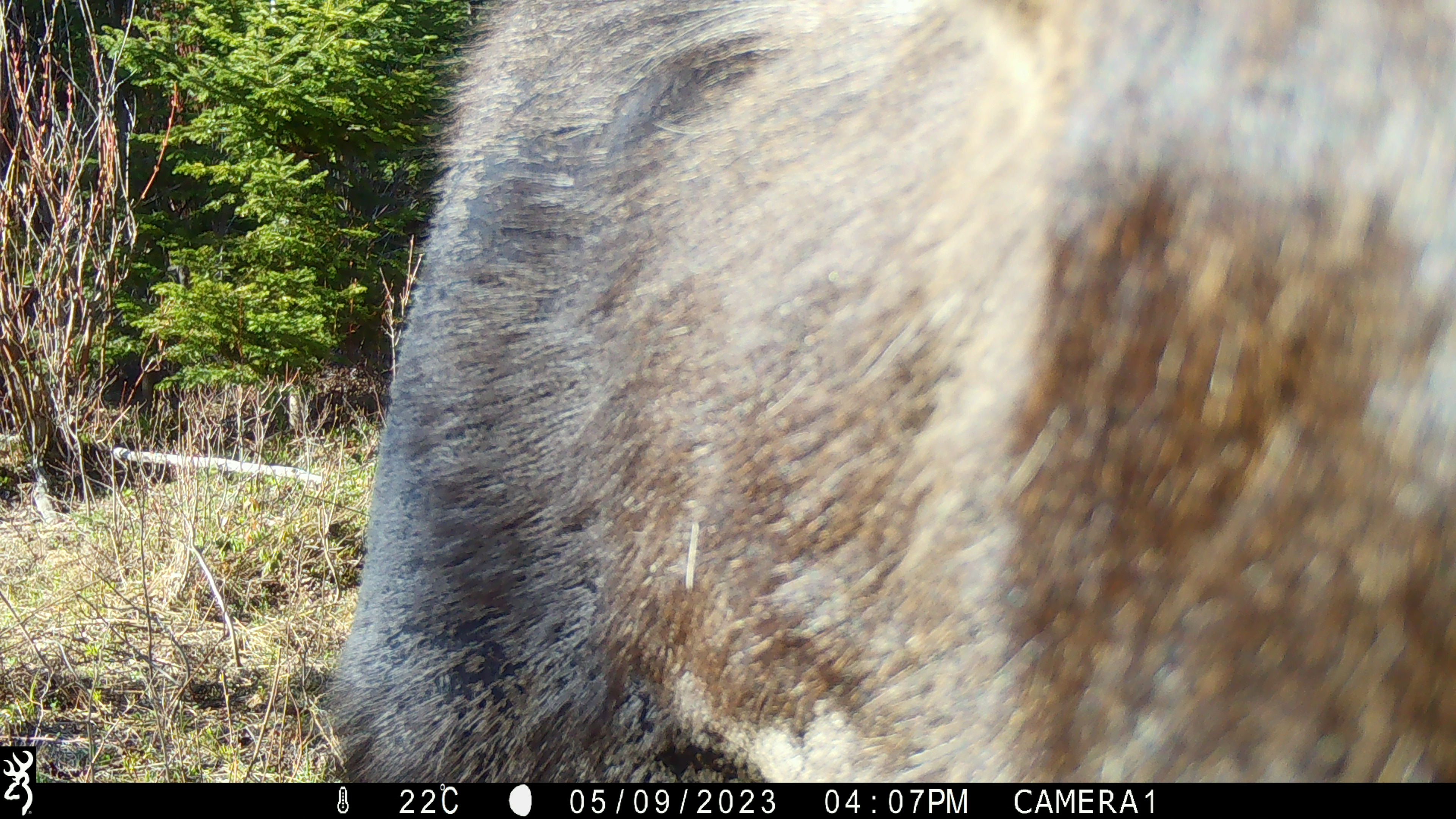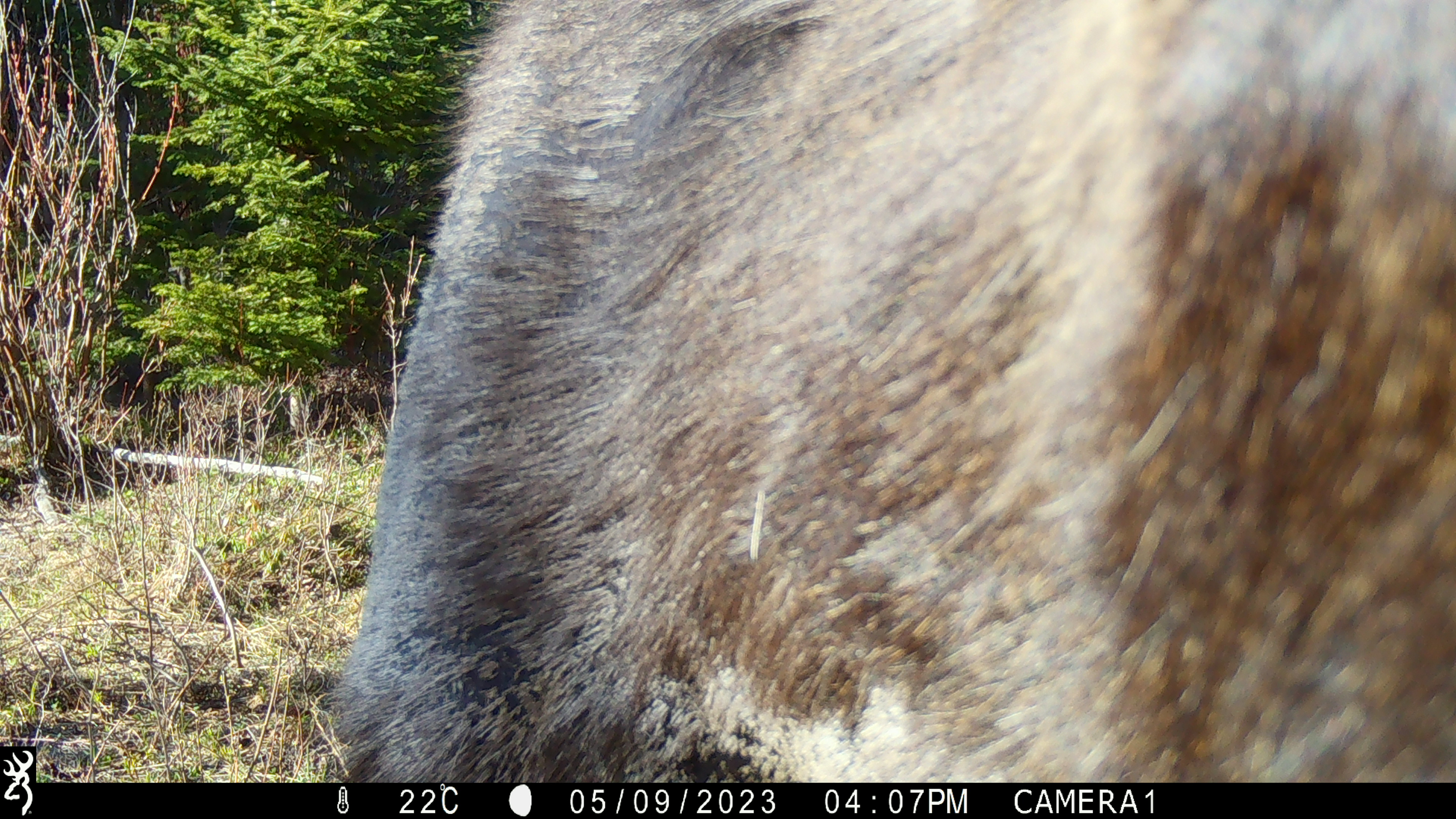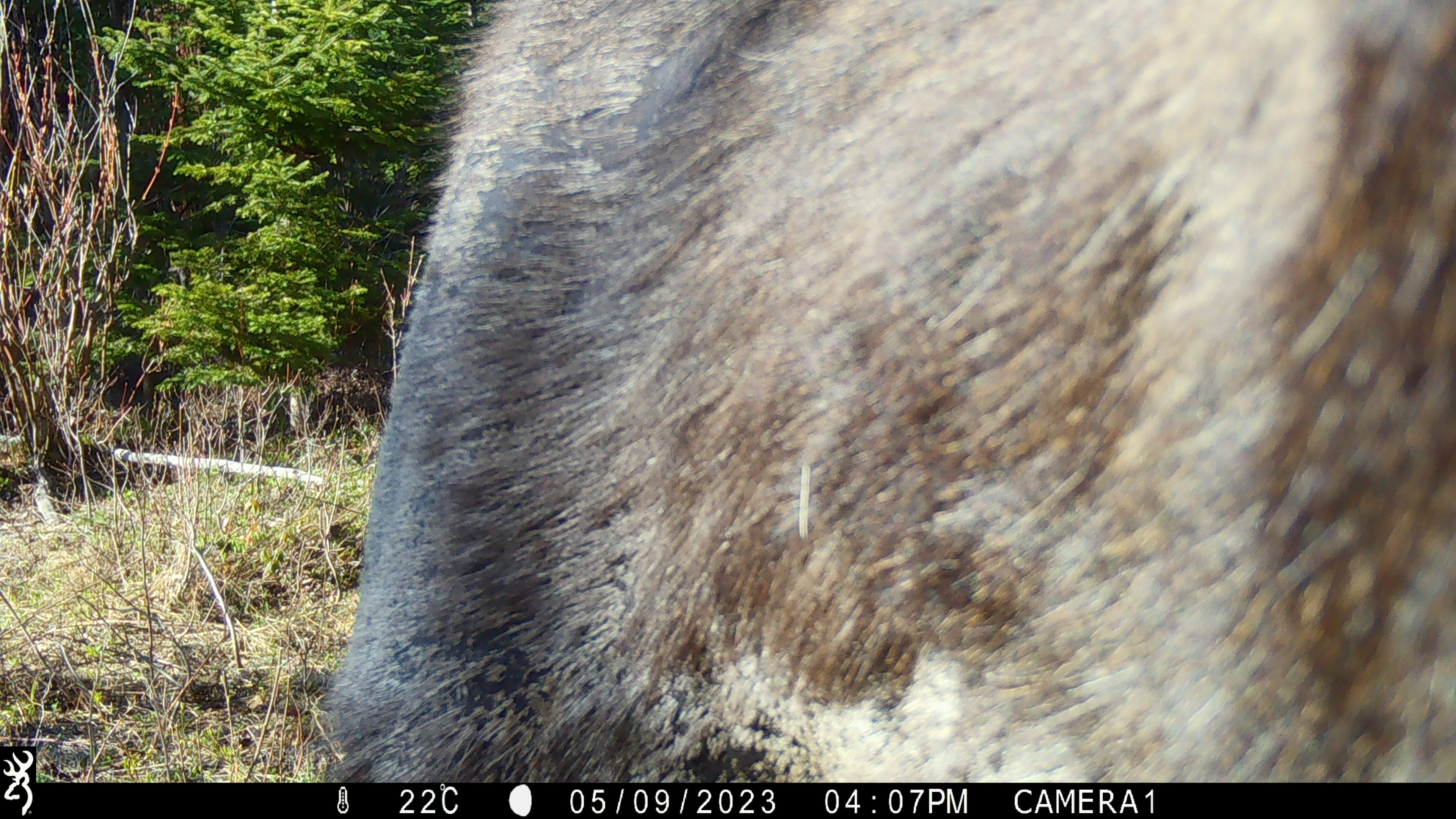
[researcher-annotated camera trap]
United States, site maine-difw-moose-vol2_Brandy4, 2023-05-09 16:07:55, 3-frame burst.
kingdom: Animalia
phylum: Chordata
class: Mammalia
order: Artiodactyla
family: Cervidae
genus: Alces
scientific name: Alces alces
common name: moose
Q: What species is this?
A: Moose (Alces alces).